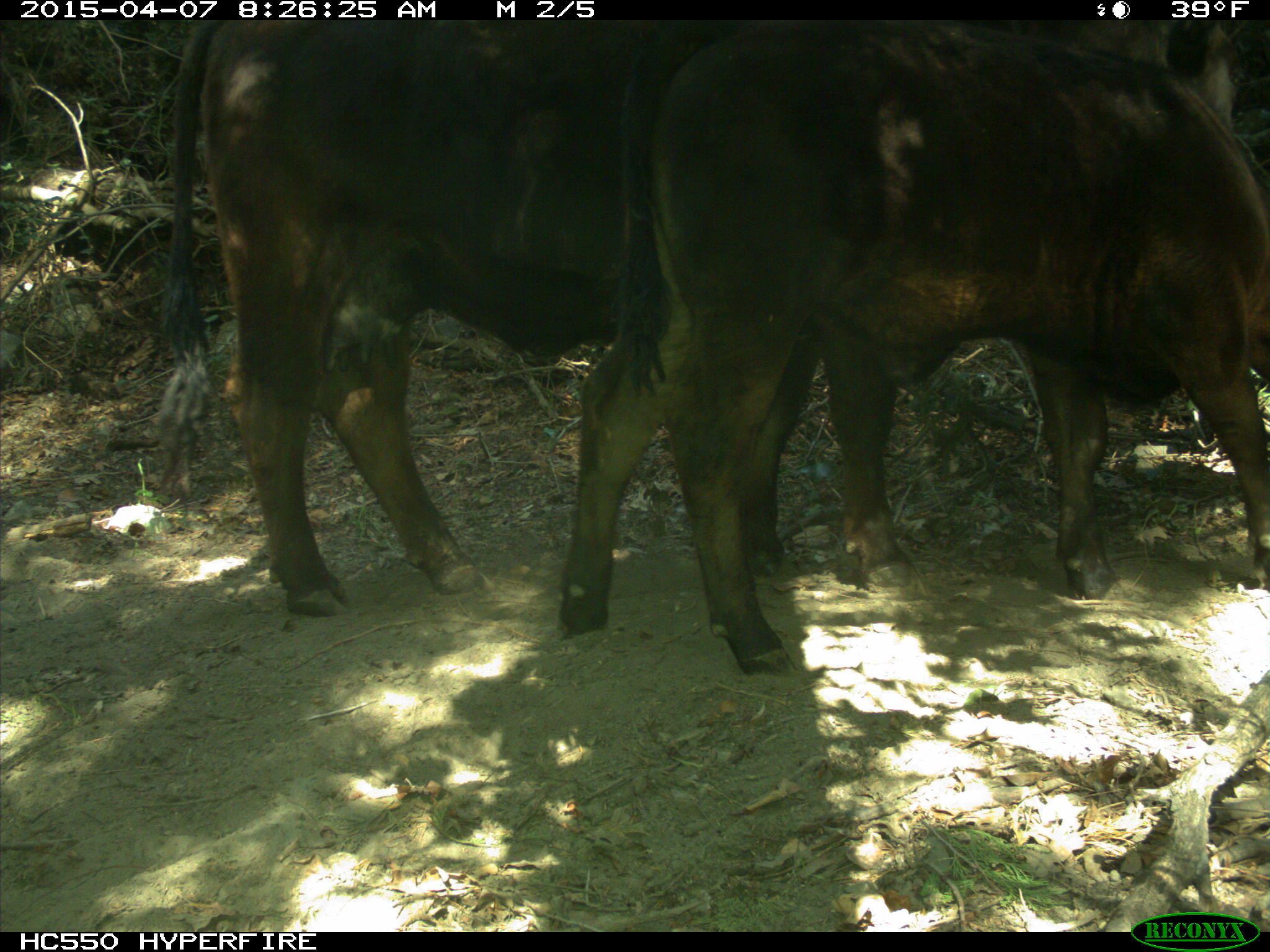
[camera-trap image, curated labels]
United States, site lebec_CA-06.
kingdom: Animalia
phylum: Chordata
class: Mammalia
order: Artiodactyla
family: Bovidae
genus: Bos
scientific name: Bos taurus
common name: domestic cow